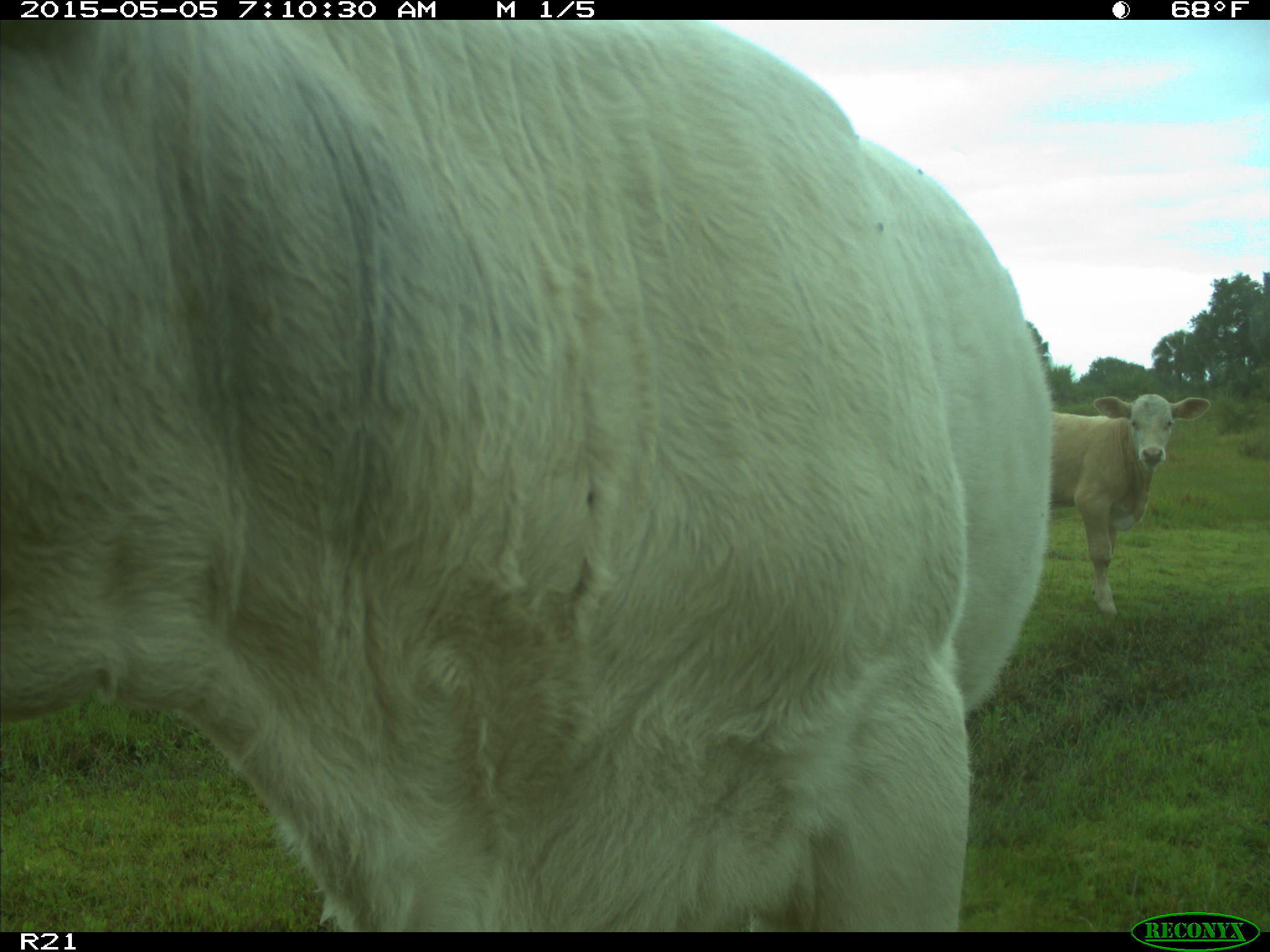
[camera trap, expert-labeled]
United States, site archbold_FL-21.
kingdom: Animalia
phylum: Chordata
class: Mammalia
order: Artiodactyla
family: Bovidae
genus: Bos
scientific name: Bos taurus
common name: domestic cow